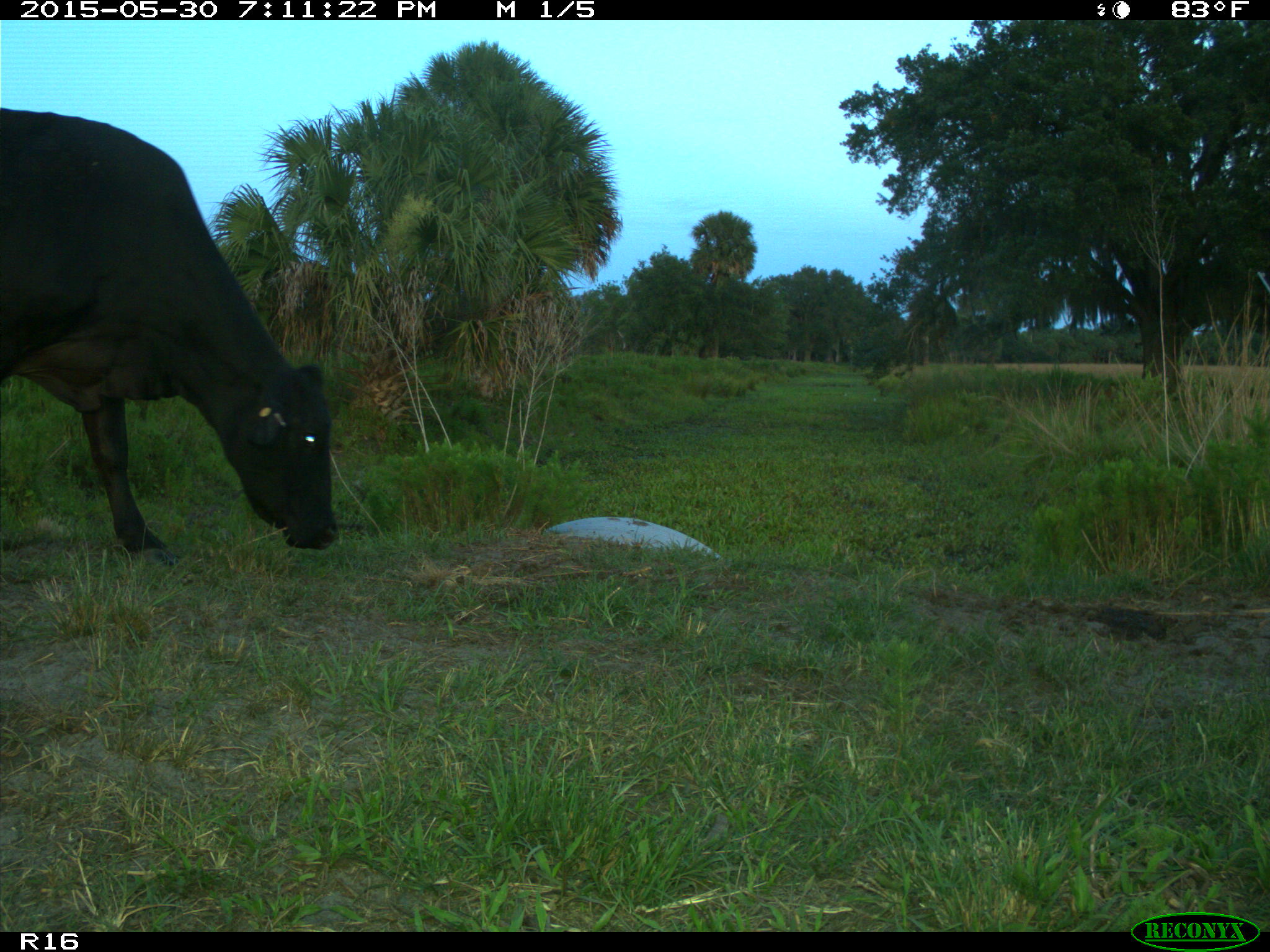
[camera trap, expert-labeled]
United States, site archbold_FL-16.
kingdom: Animalia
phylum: Chordata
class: Mammalia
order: Artiodactyla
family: Bovidae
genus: Bos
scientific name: Bos taurus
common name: domestic cow